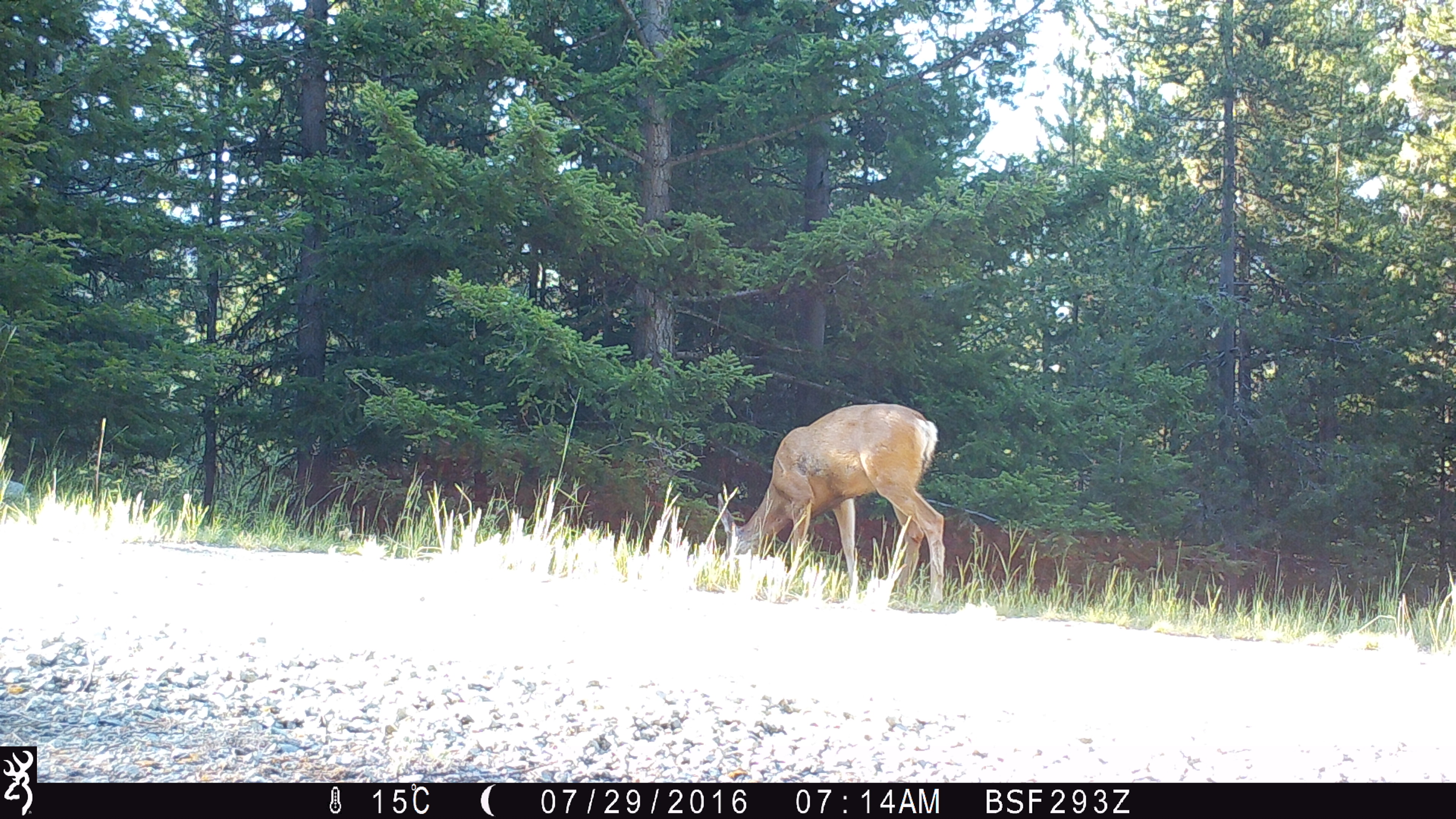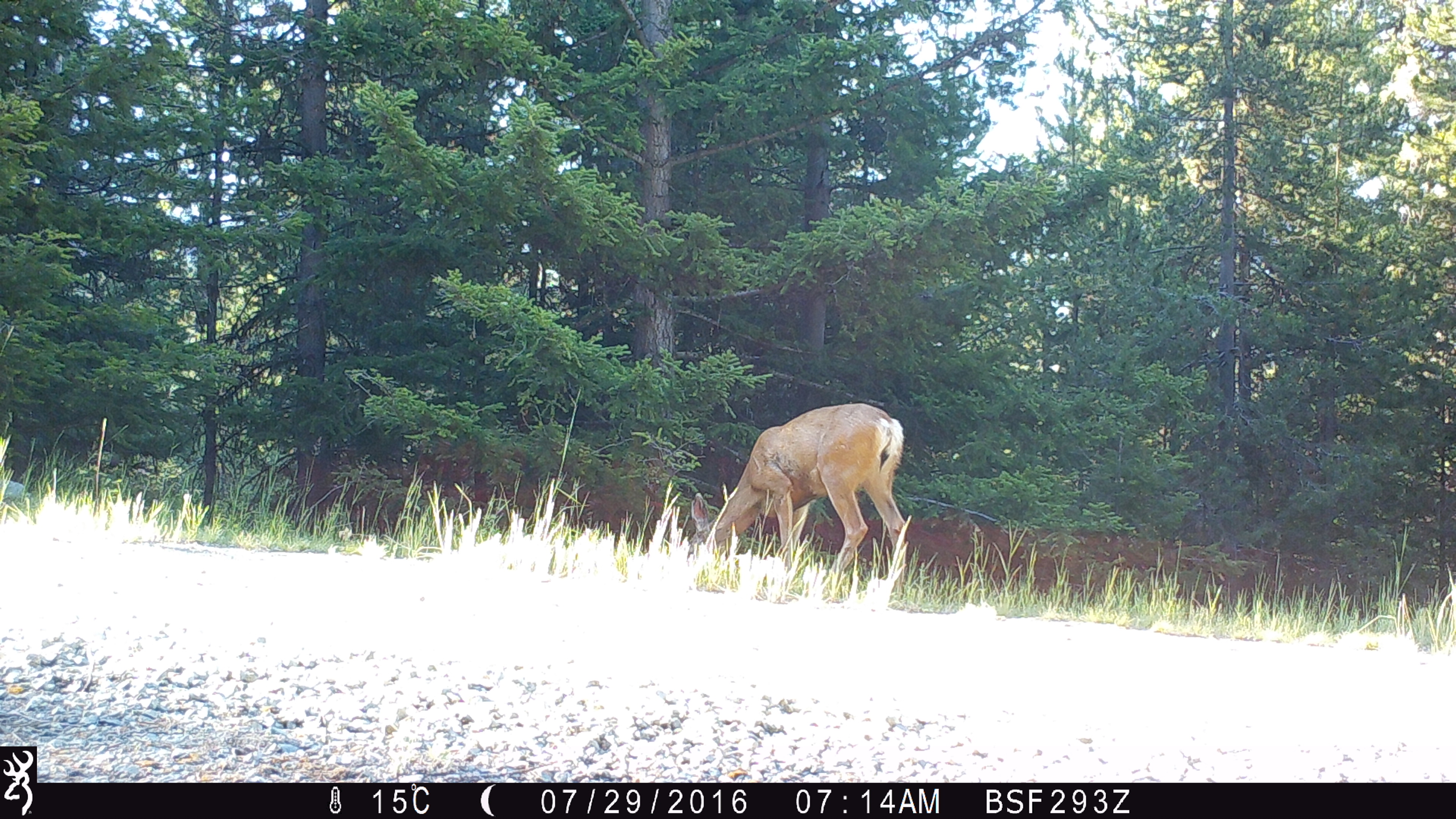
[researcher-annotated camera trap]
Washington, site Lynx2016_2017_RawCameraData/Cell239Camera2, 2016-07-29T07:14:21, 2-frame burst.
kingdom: Animalia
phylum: Chordata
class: Mammalia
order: Artiodactyla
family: Cervidae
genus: Odocoileus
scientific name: Odocoileus hemionus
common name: mule deer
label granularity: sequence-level